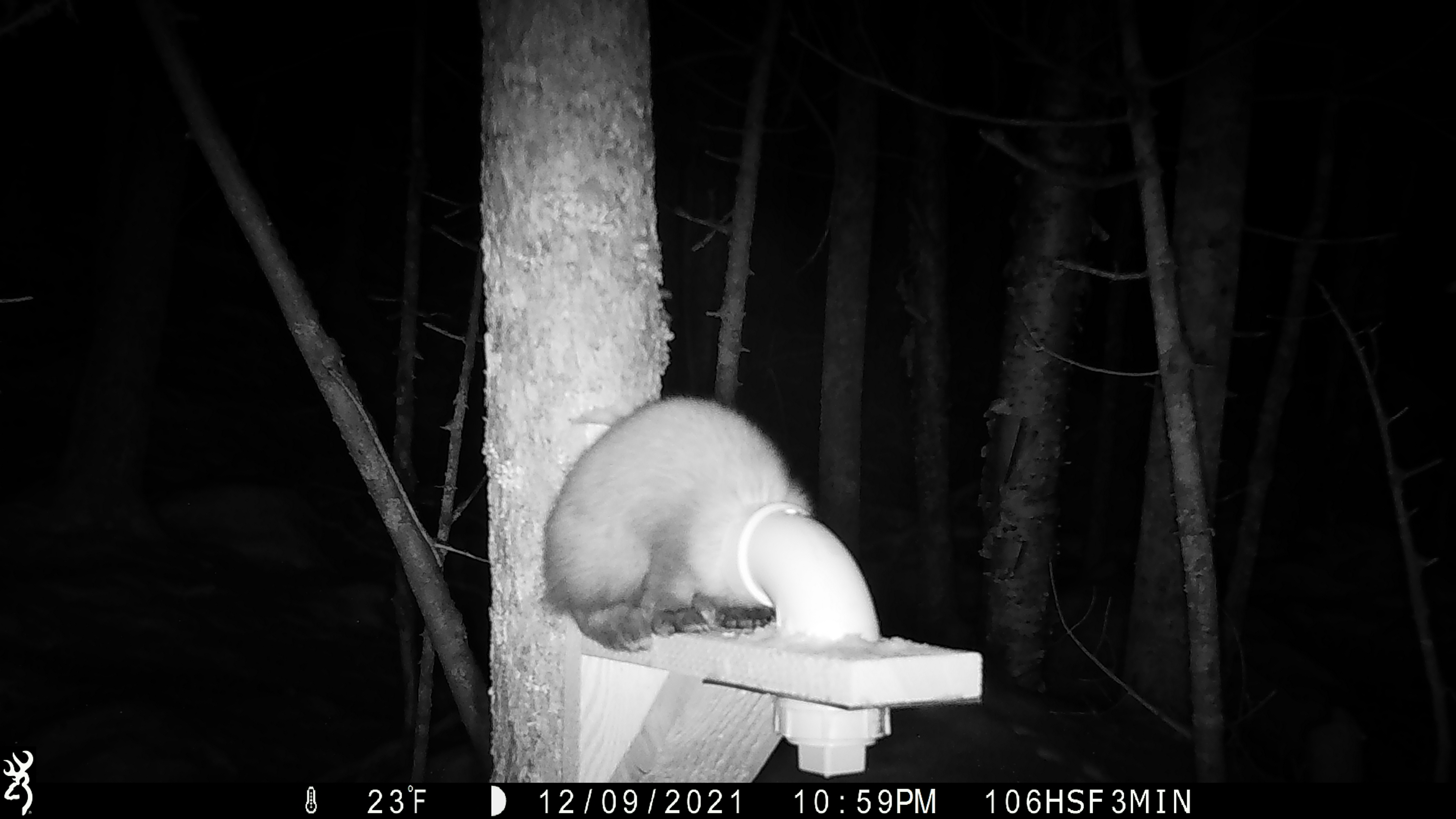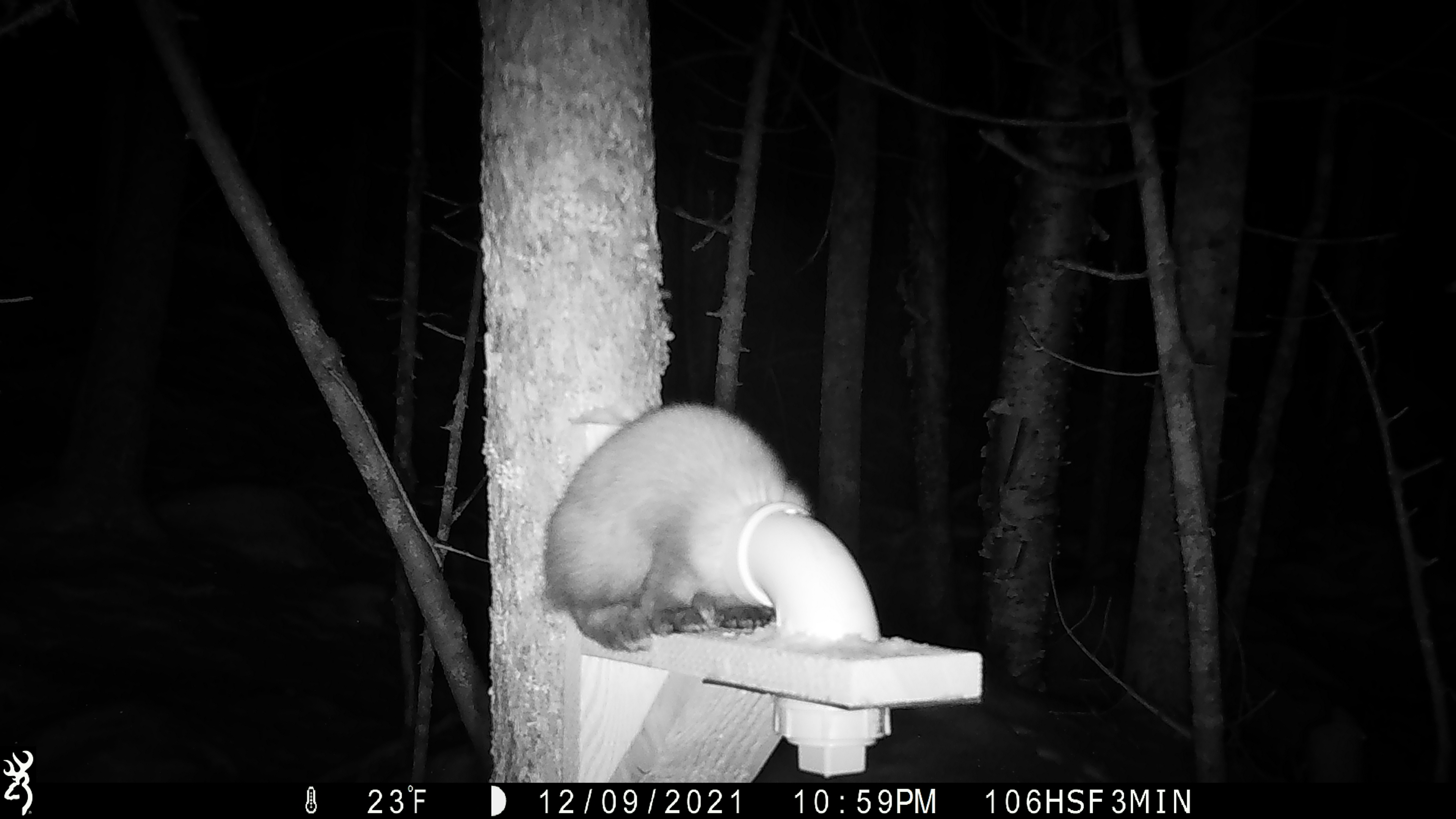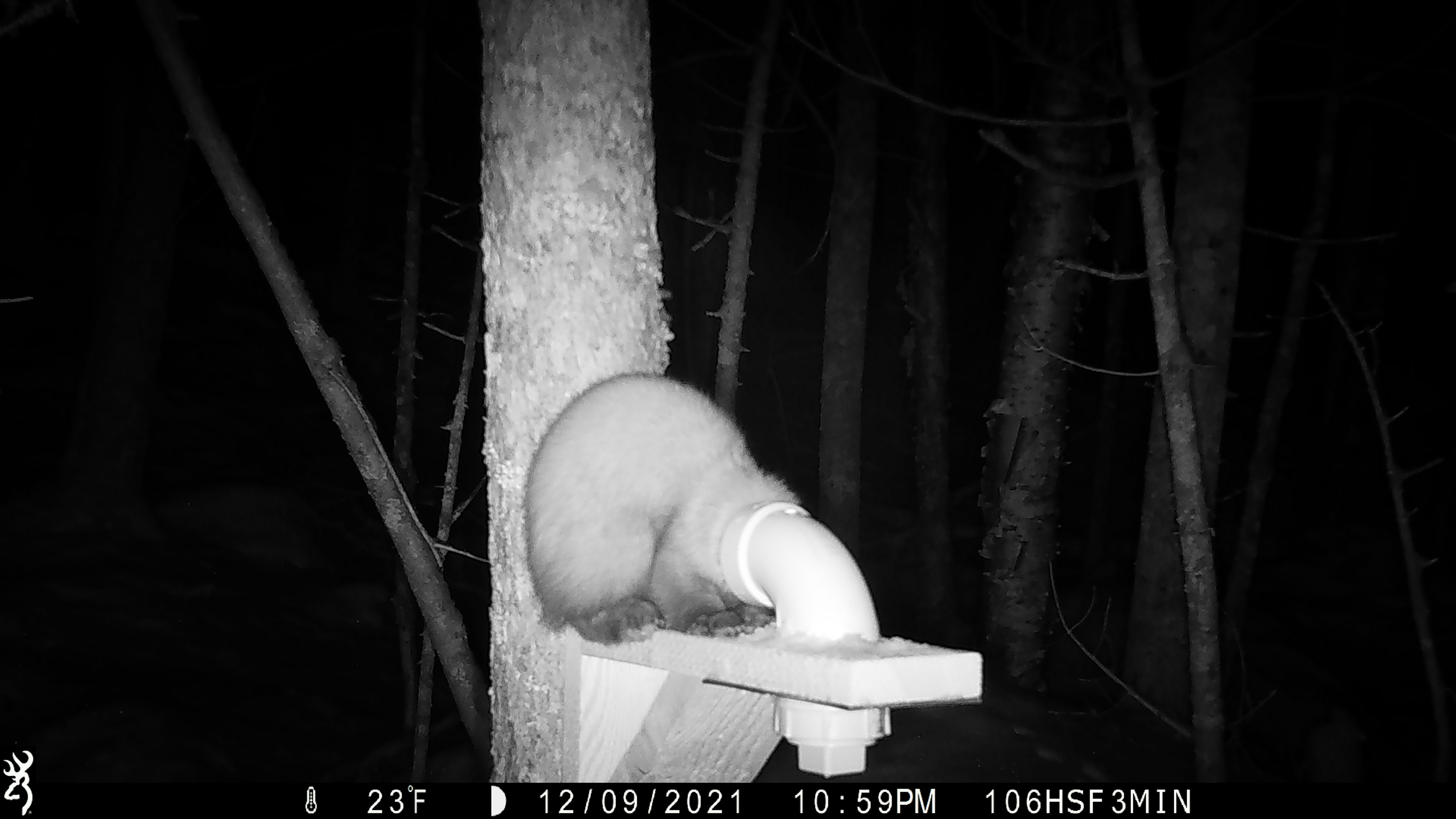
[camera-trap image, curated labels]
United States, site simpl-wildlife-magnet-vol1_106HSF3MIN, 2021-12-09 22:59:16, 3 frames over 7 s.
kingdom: Animalia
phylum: Chordata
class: Mammalia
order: Carnivora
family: Mustelidae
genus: Martes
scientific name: Martes americana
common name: american marten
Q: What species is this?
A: American marten (Martes americana).